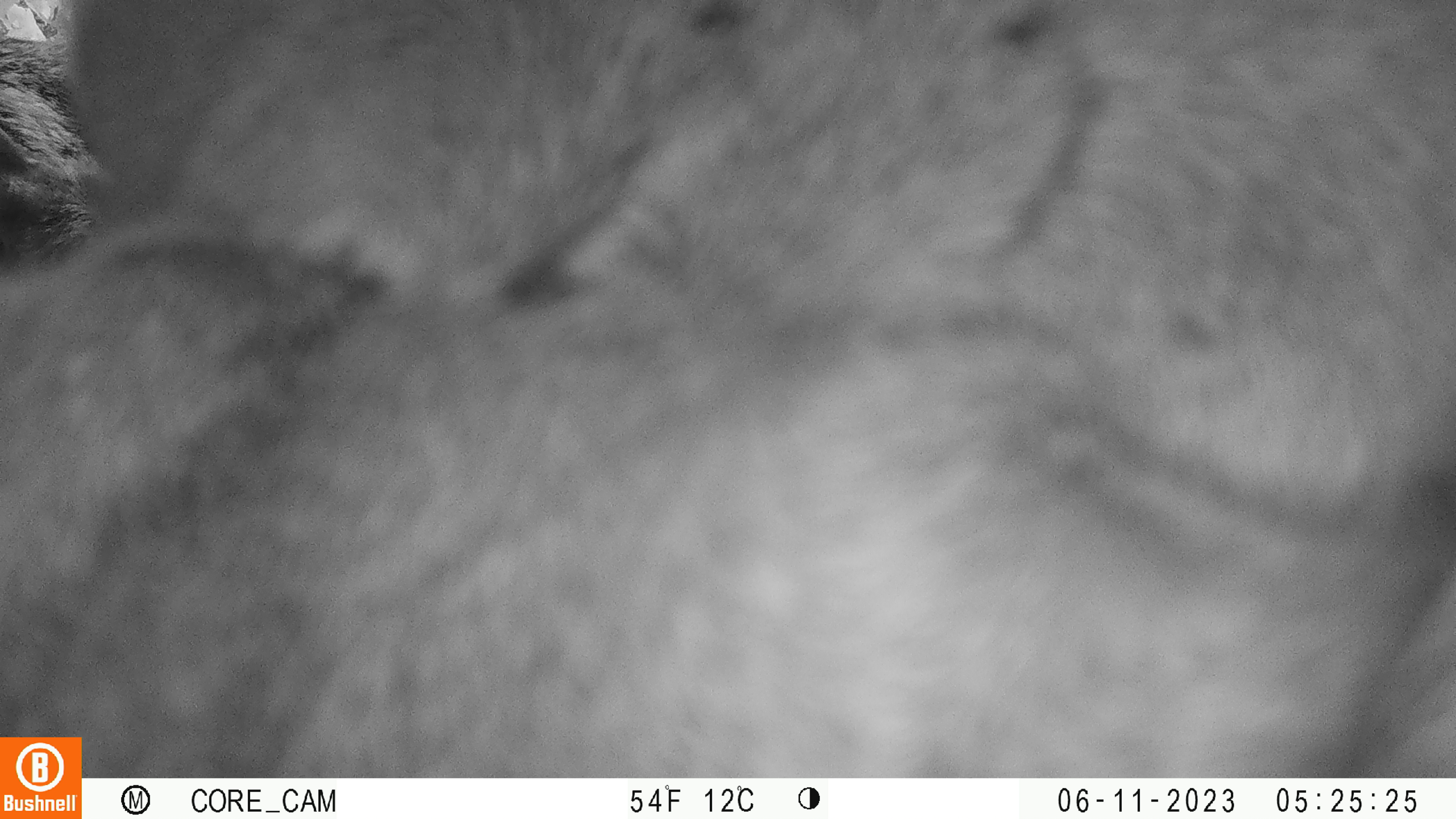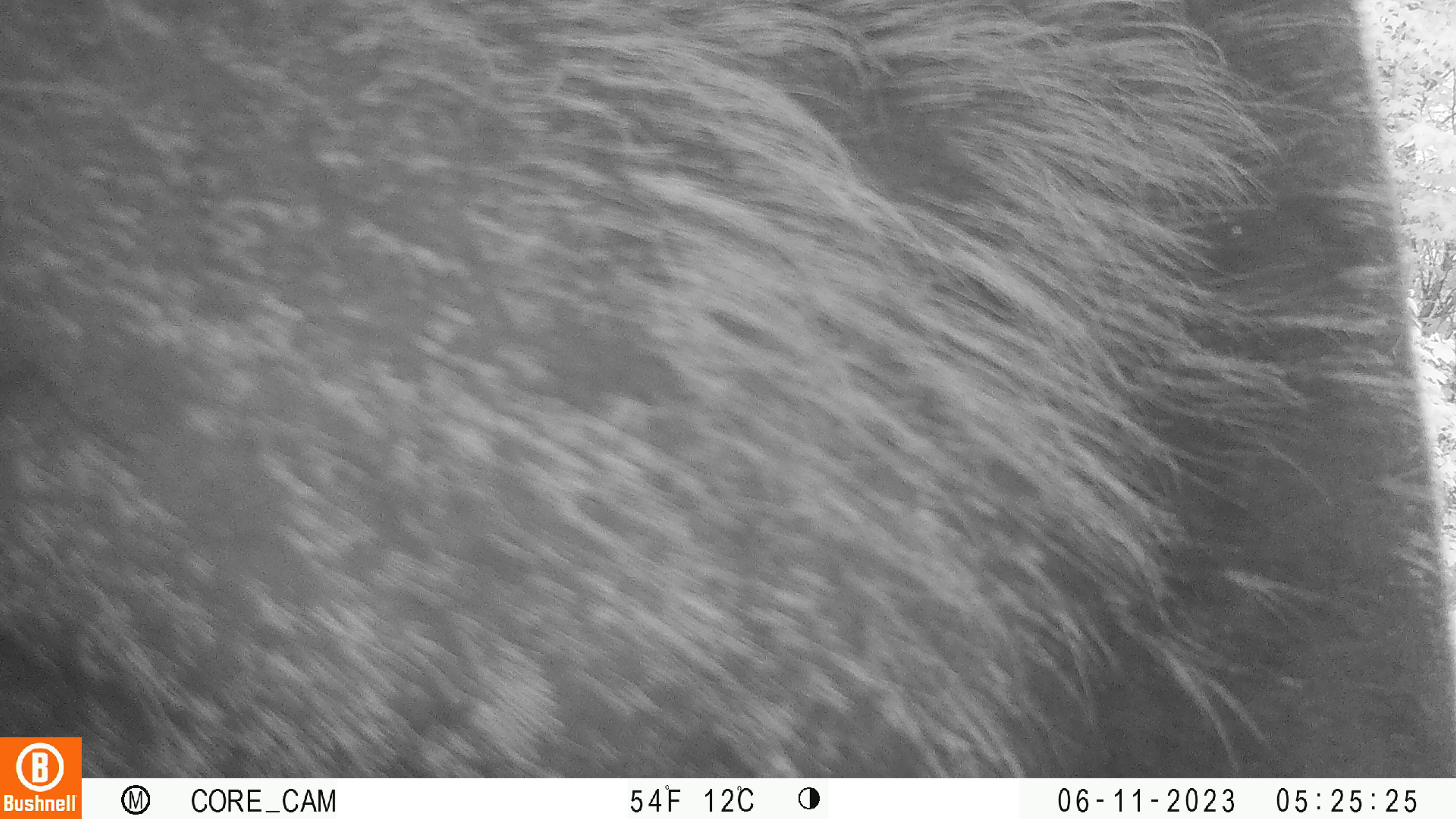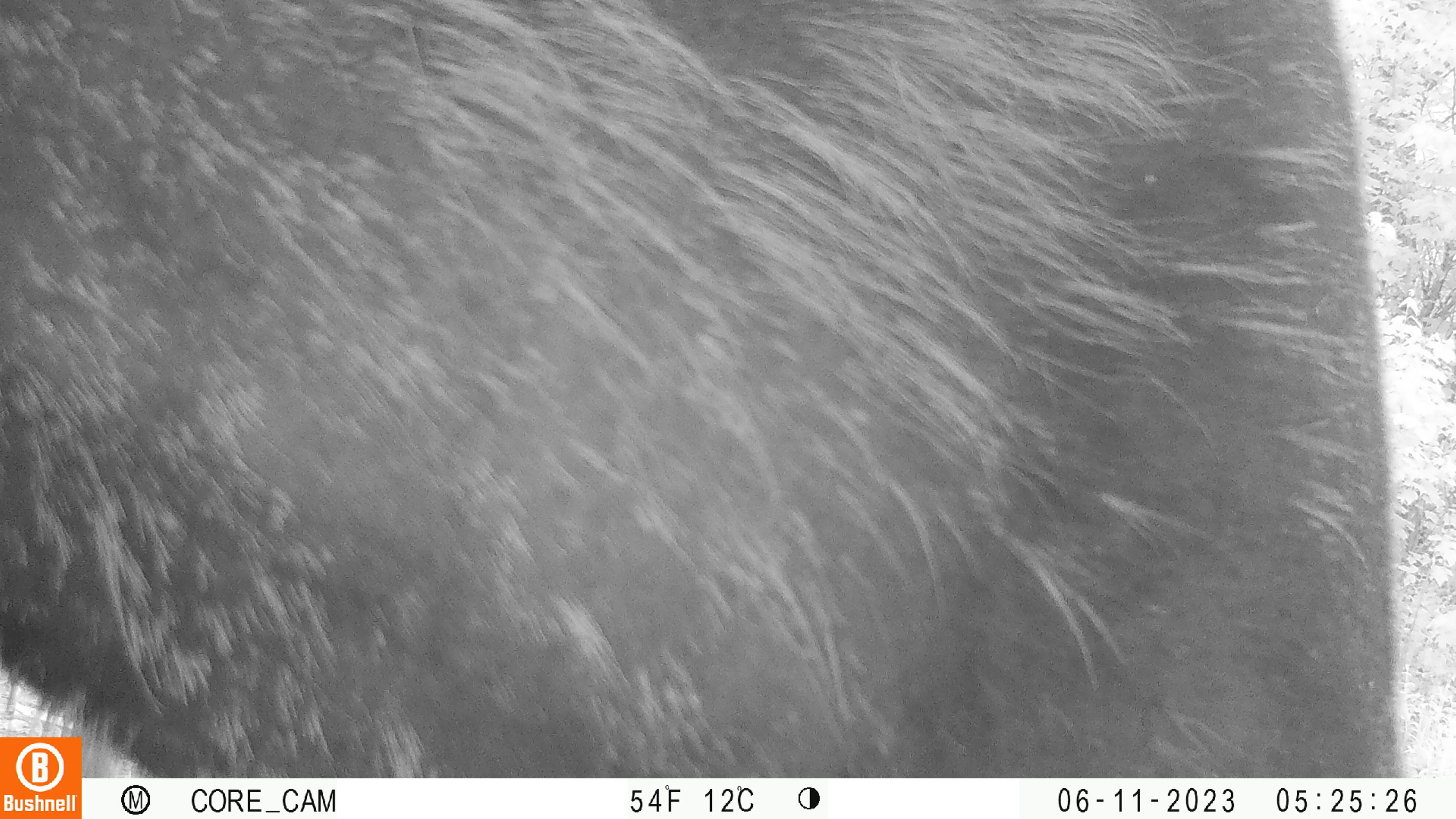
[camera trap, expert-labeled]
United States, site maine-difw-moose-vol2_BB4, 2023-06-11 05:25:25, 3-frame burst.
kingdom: Animalia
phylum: Chordata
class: Mammalia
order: Artiodactyla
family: Cervidae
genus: Alces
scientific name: Alces alces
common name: moose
Moose (Alces alces).